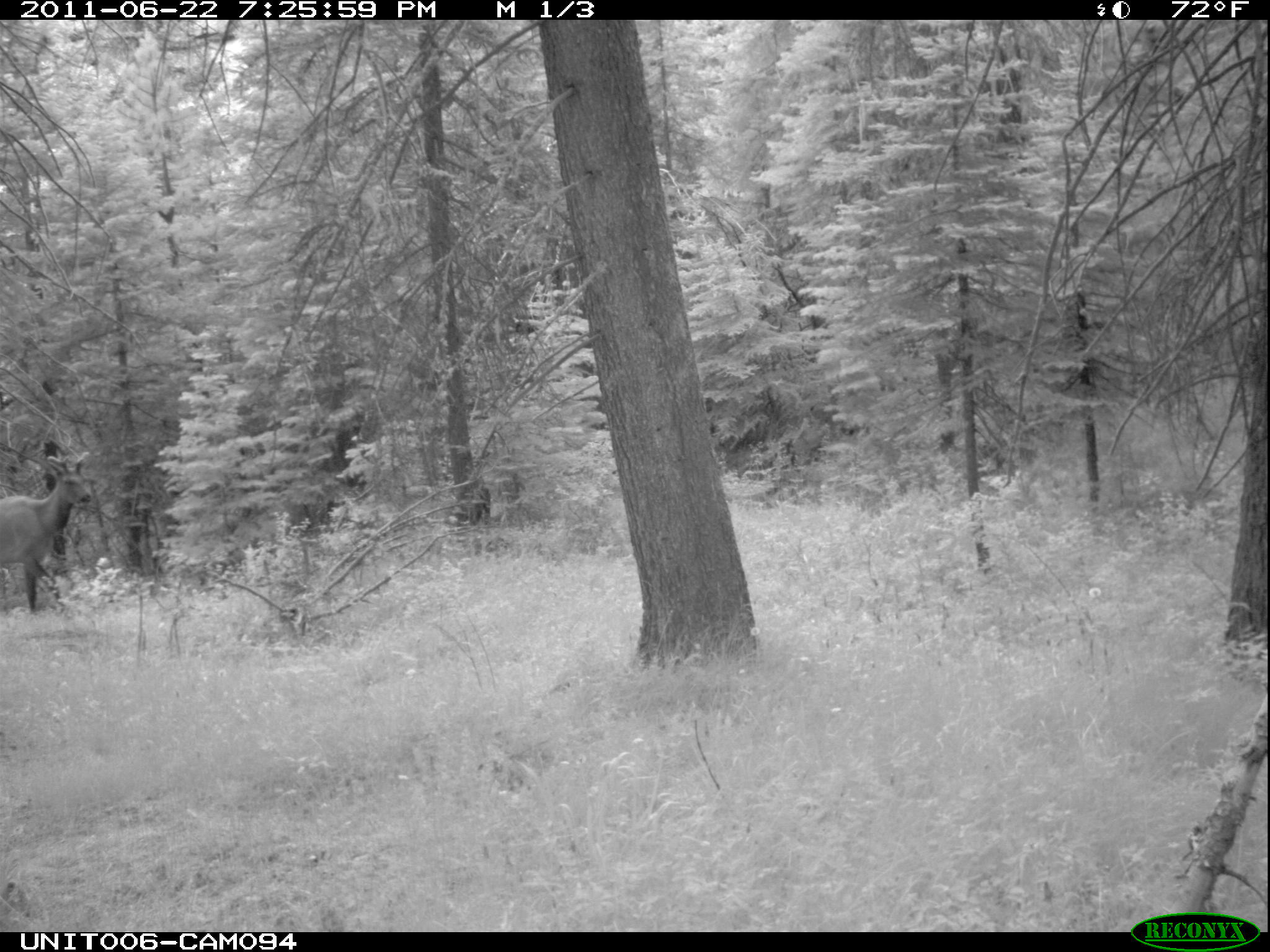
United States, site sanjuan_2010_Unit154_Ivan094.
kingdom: Animalia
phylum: Chordata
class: Mammalia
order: Artiodactyla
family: Cervidae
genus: Cervus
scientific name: Cervus elaphus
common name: red deer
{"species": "Cervus elaphus (red deer)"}